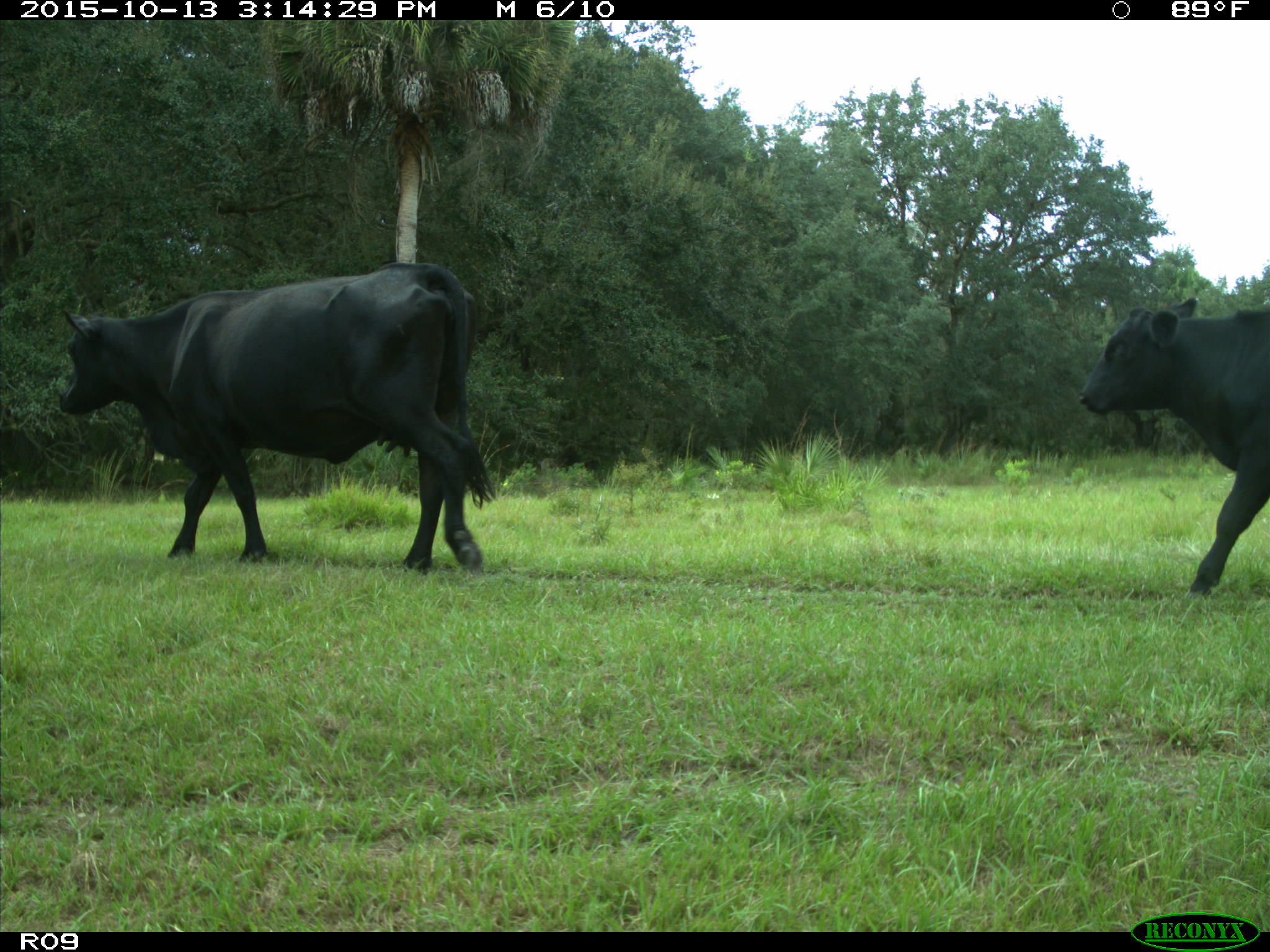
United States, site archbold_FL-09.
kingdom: Animalia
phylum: Chordata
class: Mammalia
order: Artiodactyla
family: Bovidae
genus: Bos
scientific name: Bos taurus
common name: domestic cow